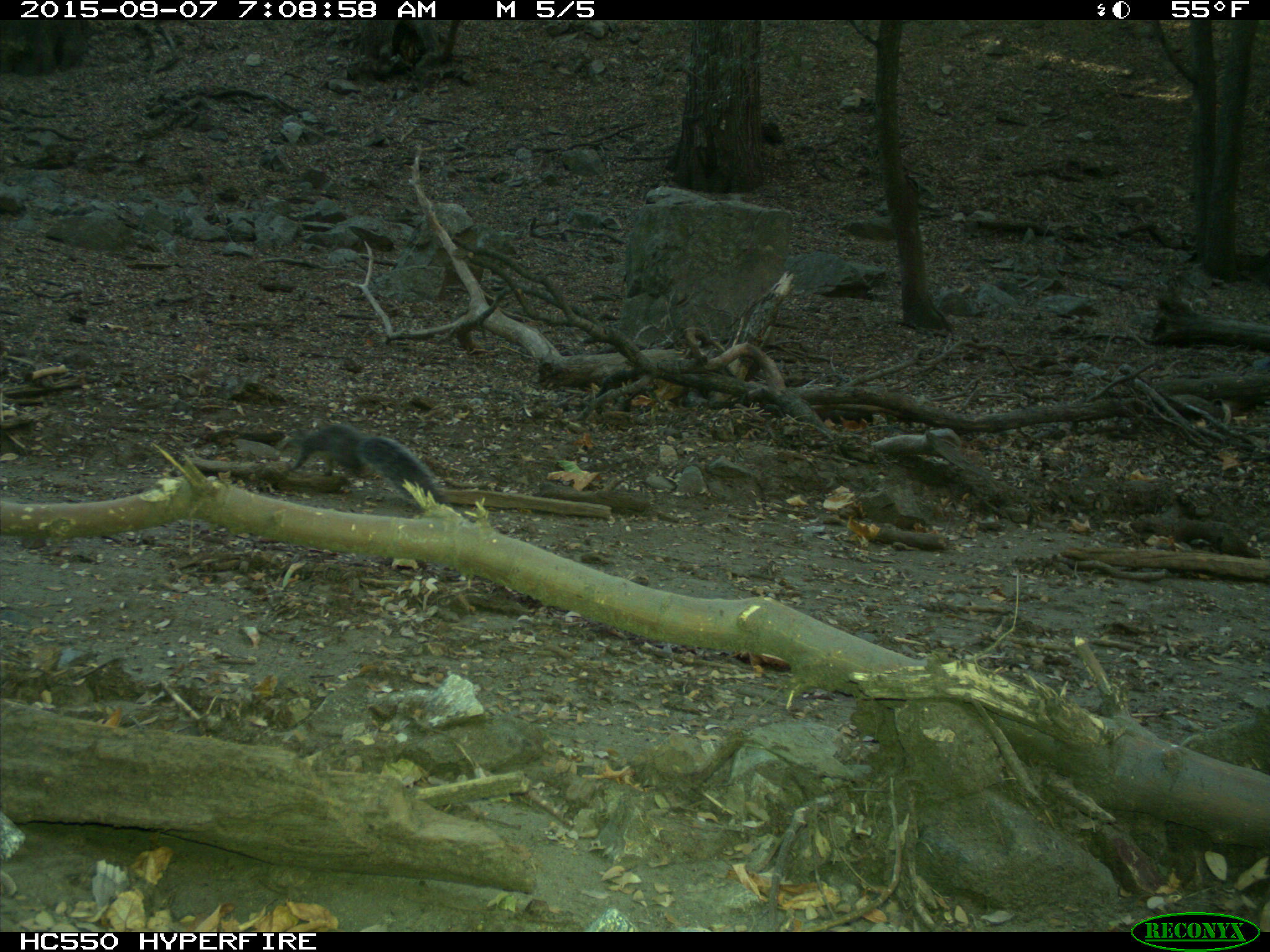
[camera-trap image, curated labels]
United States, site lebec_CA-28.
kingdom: Animalia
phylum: Chordata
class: Mammalia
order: Rodentia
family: Sciuridae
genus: Sciurus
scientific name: Sciurus carolinensis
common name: eastern gray squirrel